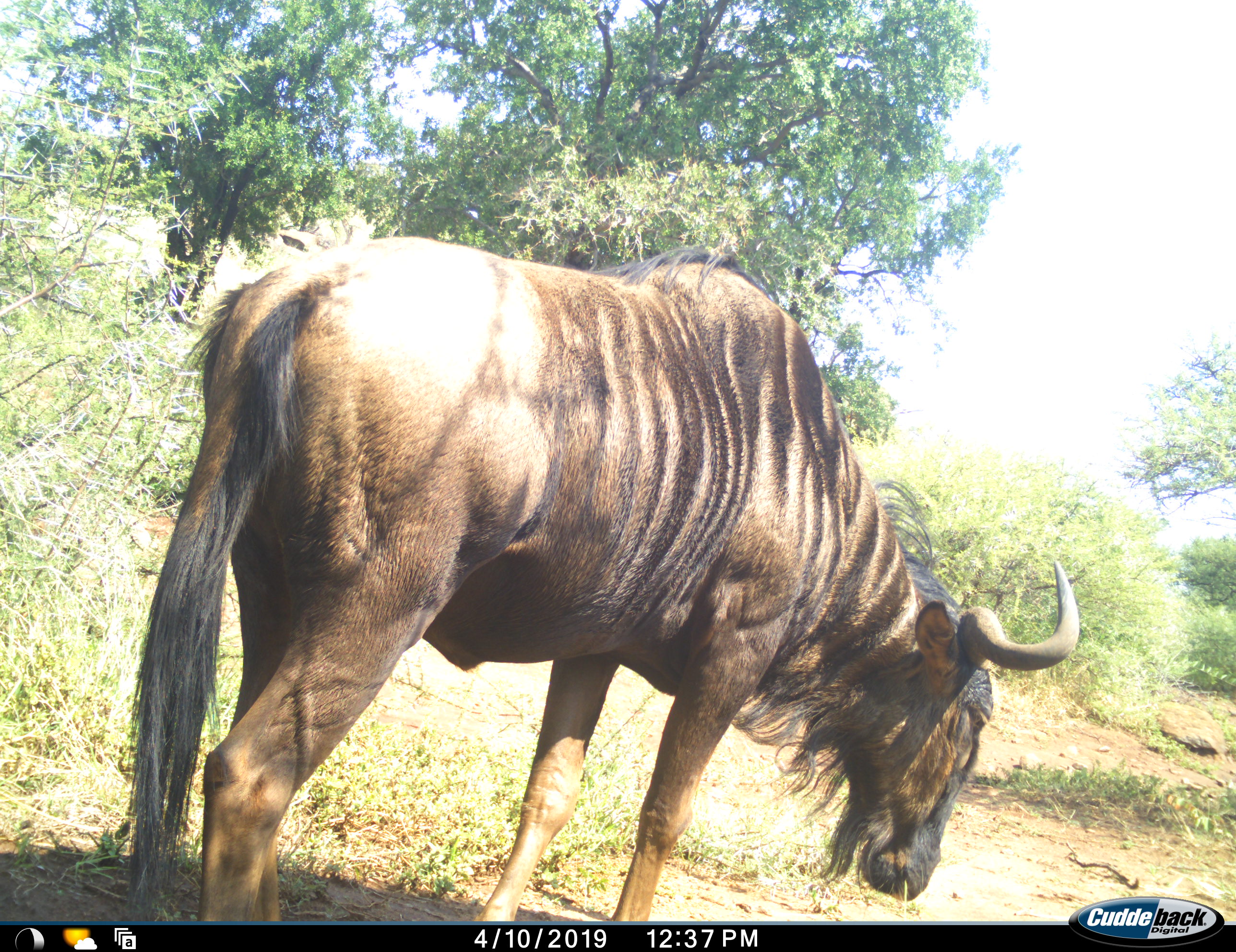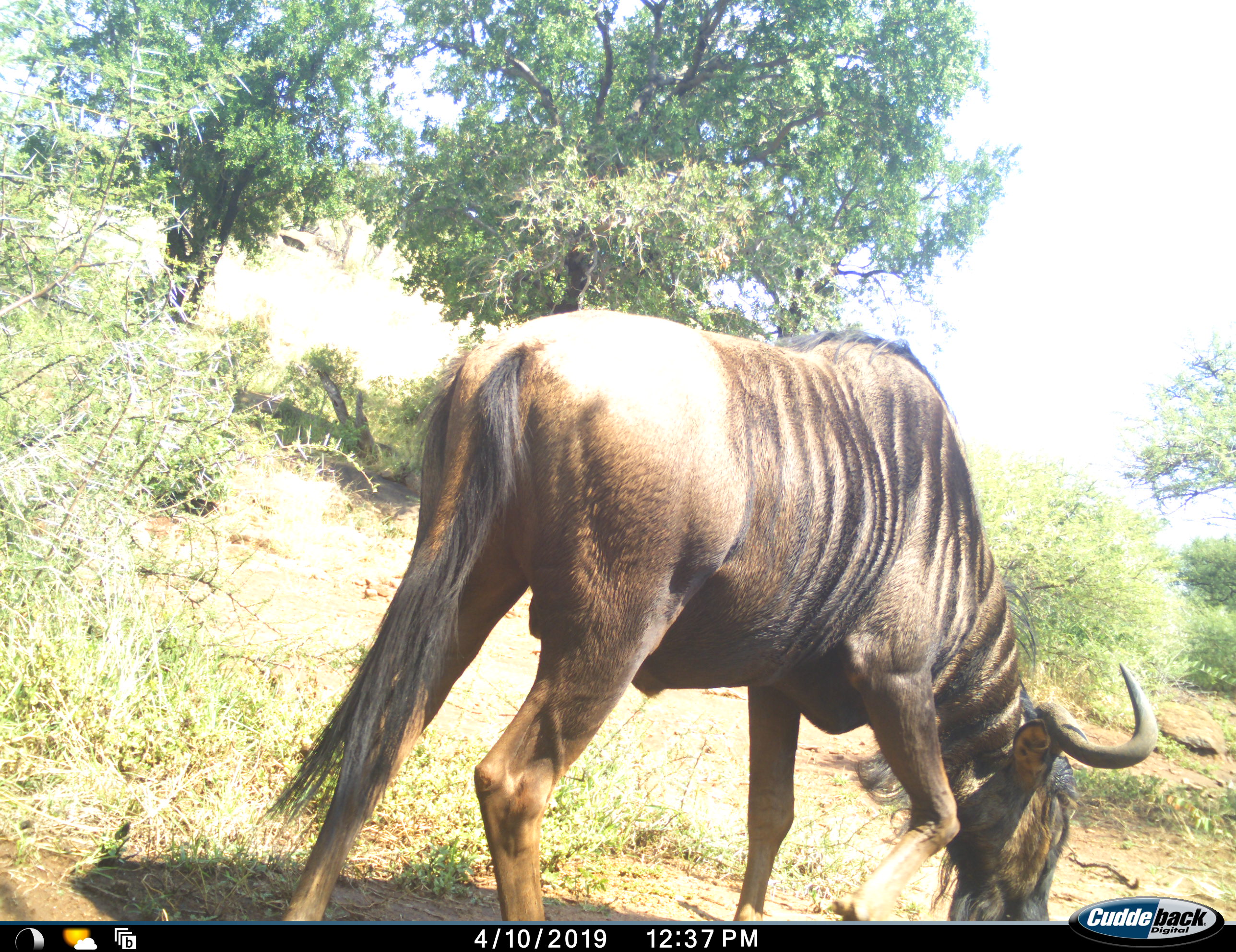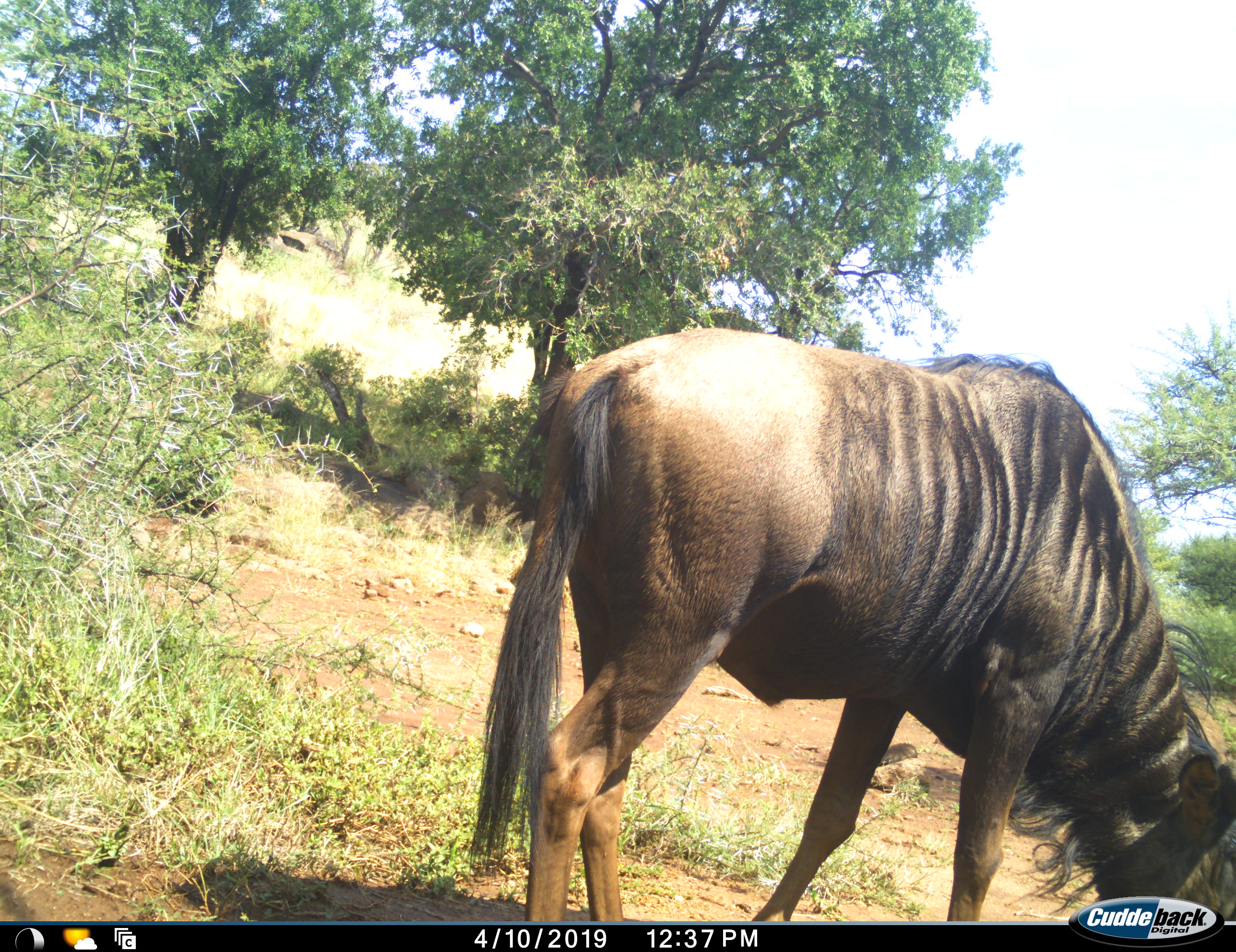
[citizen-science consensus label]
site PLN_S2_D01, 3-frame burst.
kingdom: Animalia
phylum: Chordata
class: Mammalia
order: Artiodactyla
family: Bovidae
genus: Connochaetes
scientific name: Connochaetes taurinus taurinus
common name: blue wildebeest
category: wildebeestblue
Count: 1.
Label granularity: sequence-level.